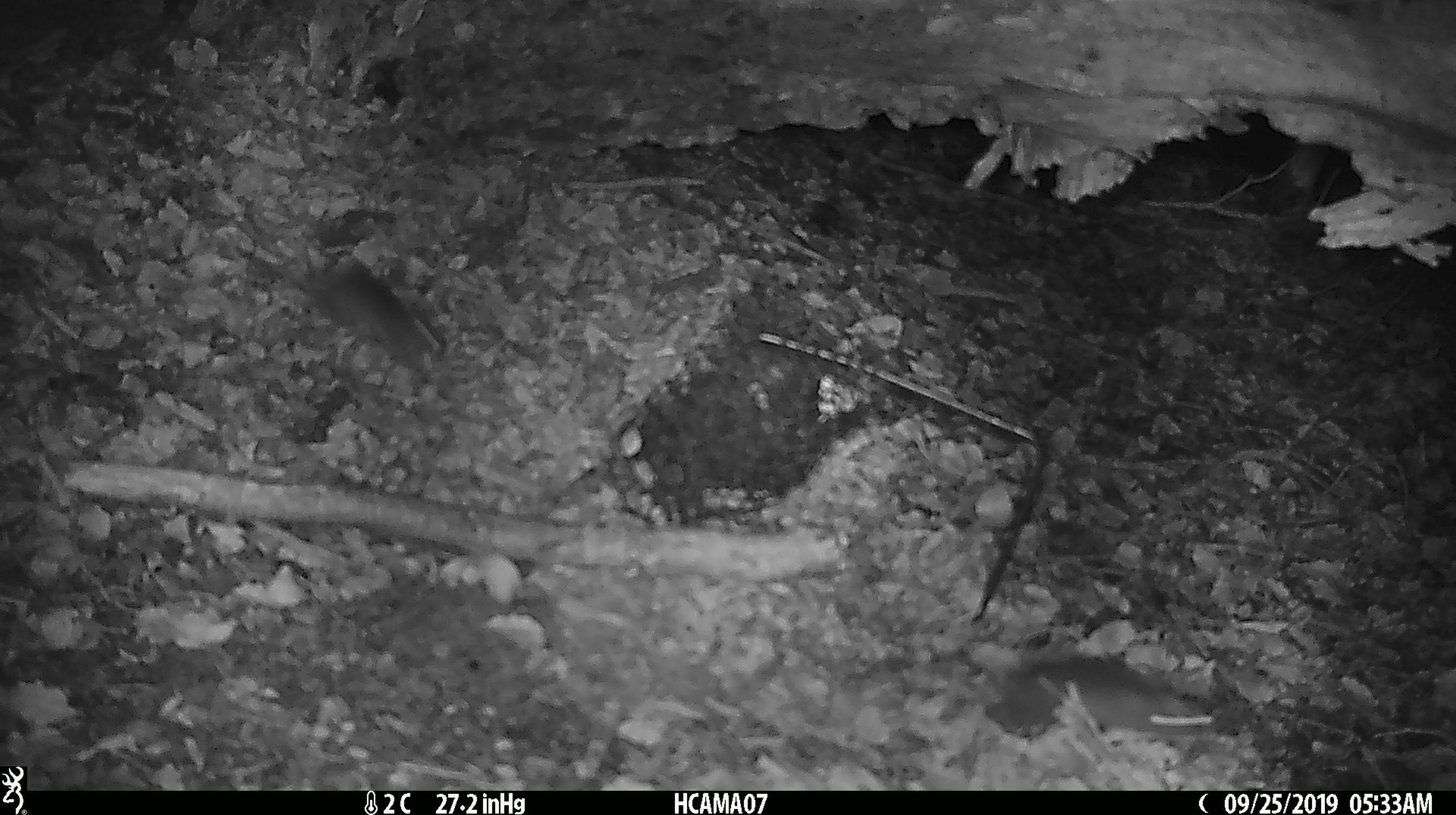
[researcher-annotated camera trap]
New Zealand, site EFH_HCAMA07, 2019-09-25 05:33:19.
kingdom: Animalia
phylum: Chordata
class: Mammalia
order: Rodentia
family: Muridae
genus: Mus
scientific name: Mus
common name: mouse